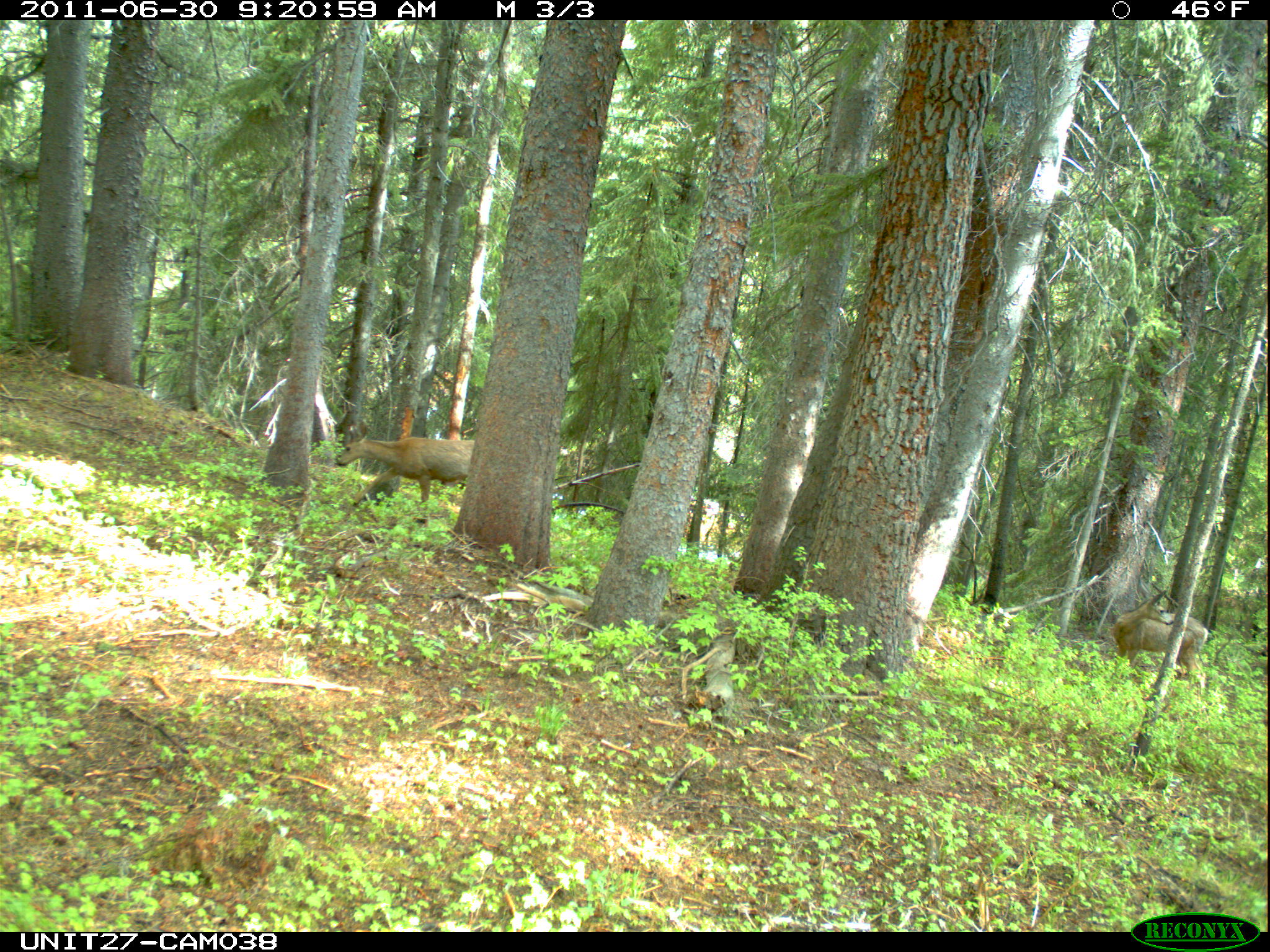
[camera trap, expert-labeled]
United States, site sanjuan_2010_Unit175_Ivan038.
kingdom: Animalia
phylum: Chordata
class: Mammalia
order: Artiodactyla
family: Cervidae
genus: Odocoileus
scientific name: Odocoileus hemionus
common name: mule deer